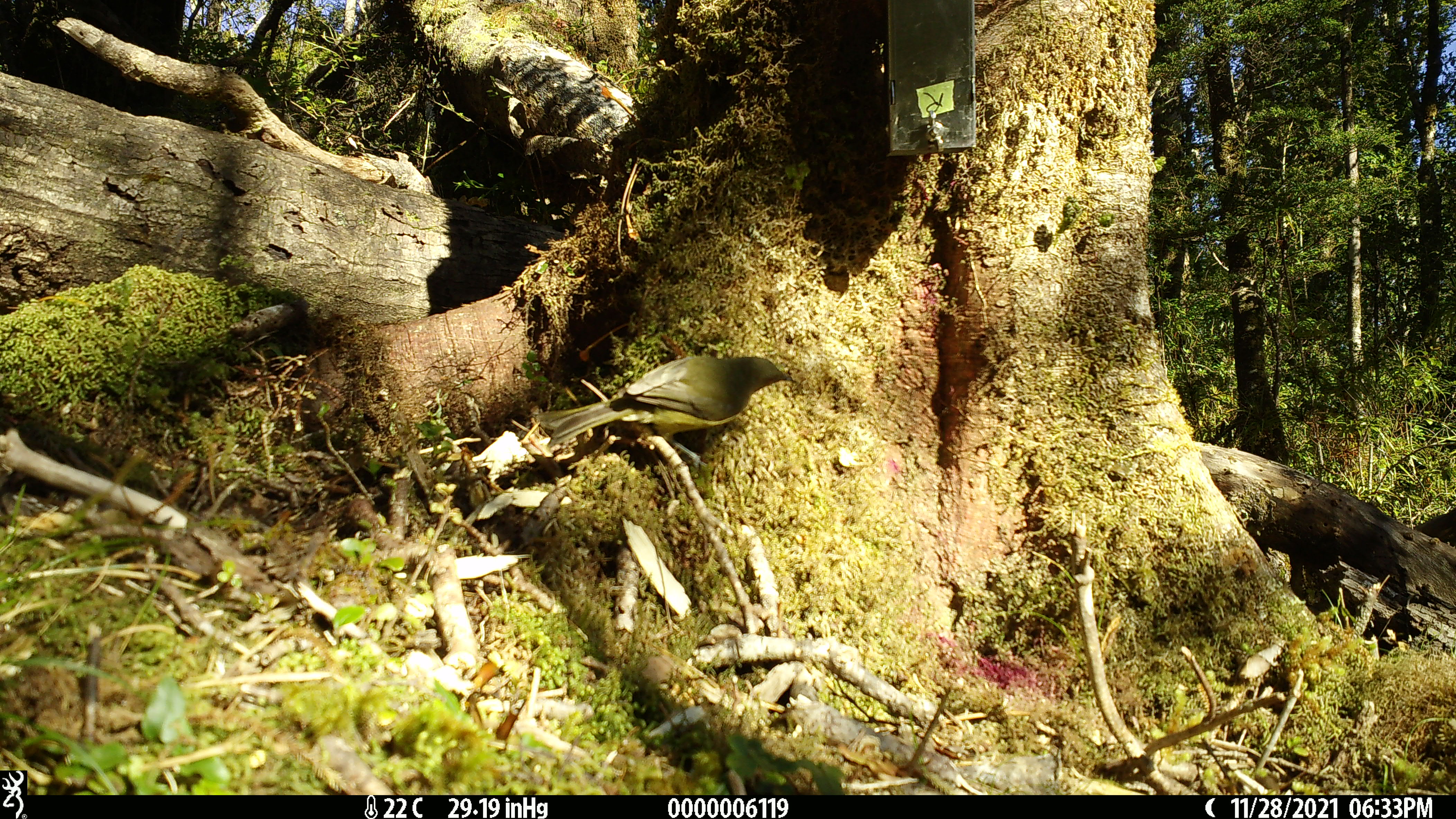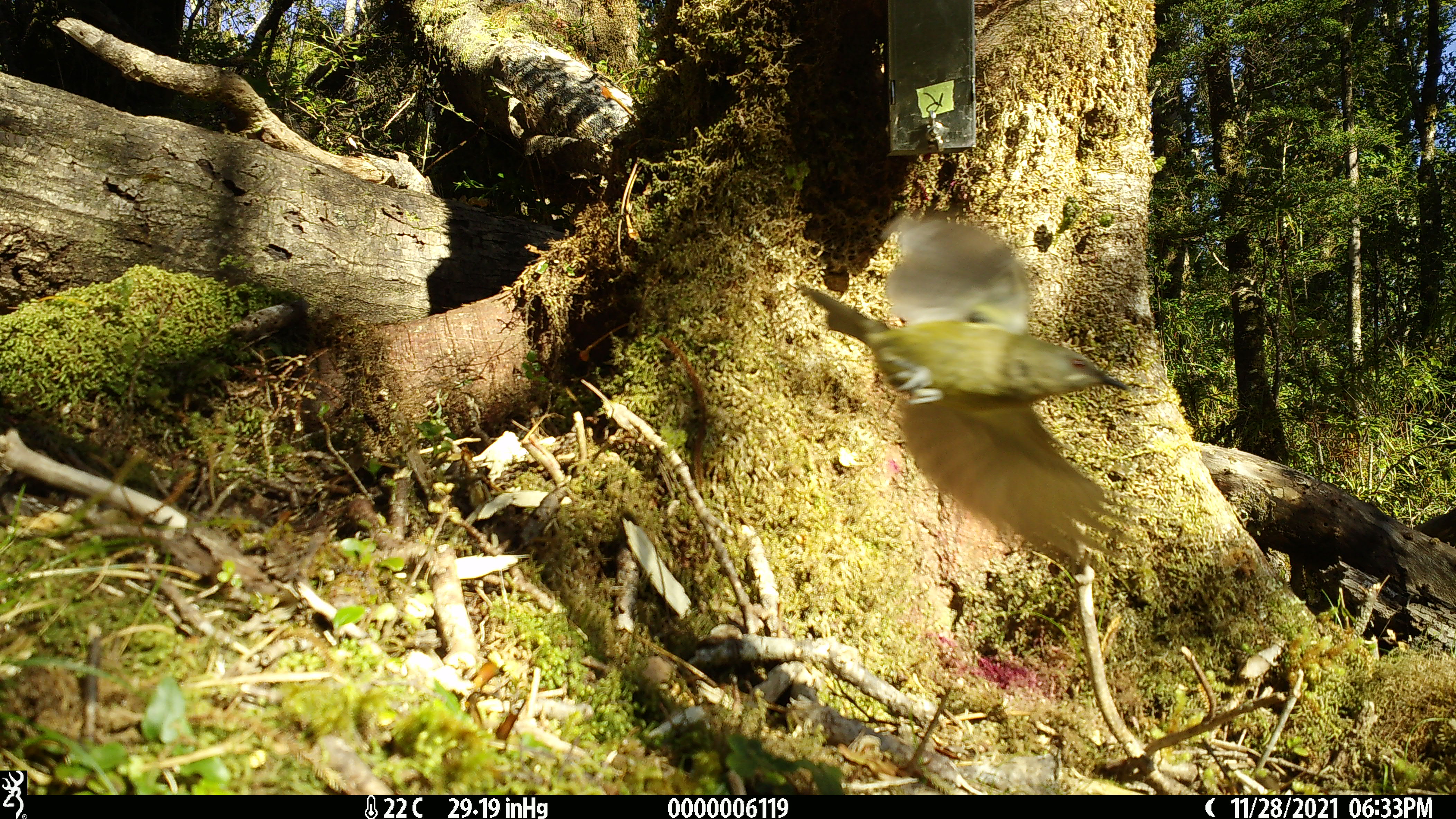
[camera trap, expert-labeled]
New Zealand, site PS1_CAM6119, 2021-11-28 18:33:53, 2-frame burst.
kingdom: Animalia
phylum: Chordata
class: Aves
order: Passeriformes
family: Meliphagidae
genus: Anthornis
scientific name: Anthornis melanura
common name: new zealand bellbird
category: bellbird